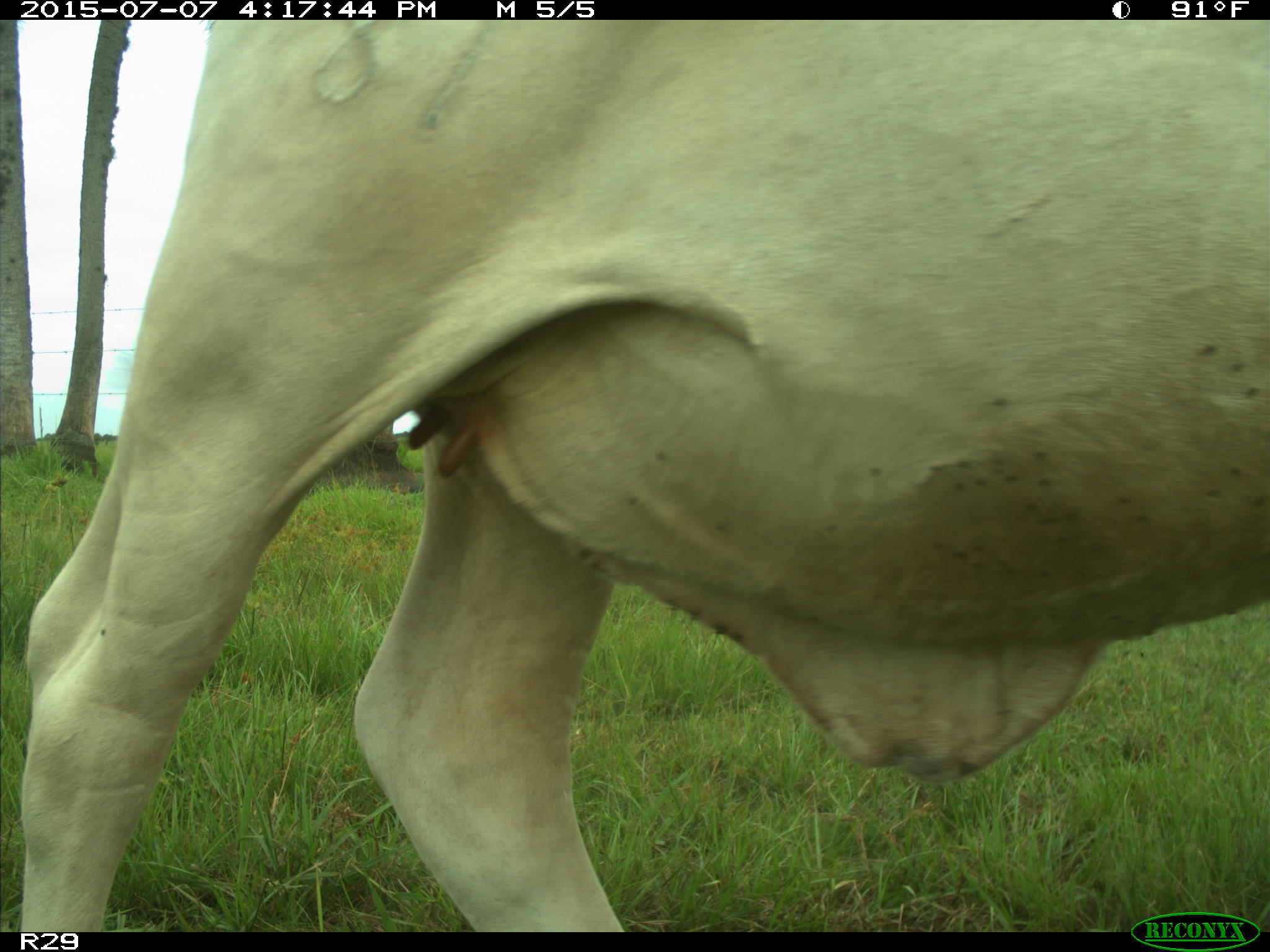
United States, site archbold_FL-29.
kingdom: Animalia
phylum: Chordata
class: Mammalia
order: Artiodactyla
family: Bovidae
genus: Bos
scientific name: Bos taurus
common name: domestic cow